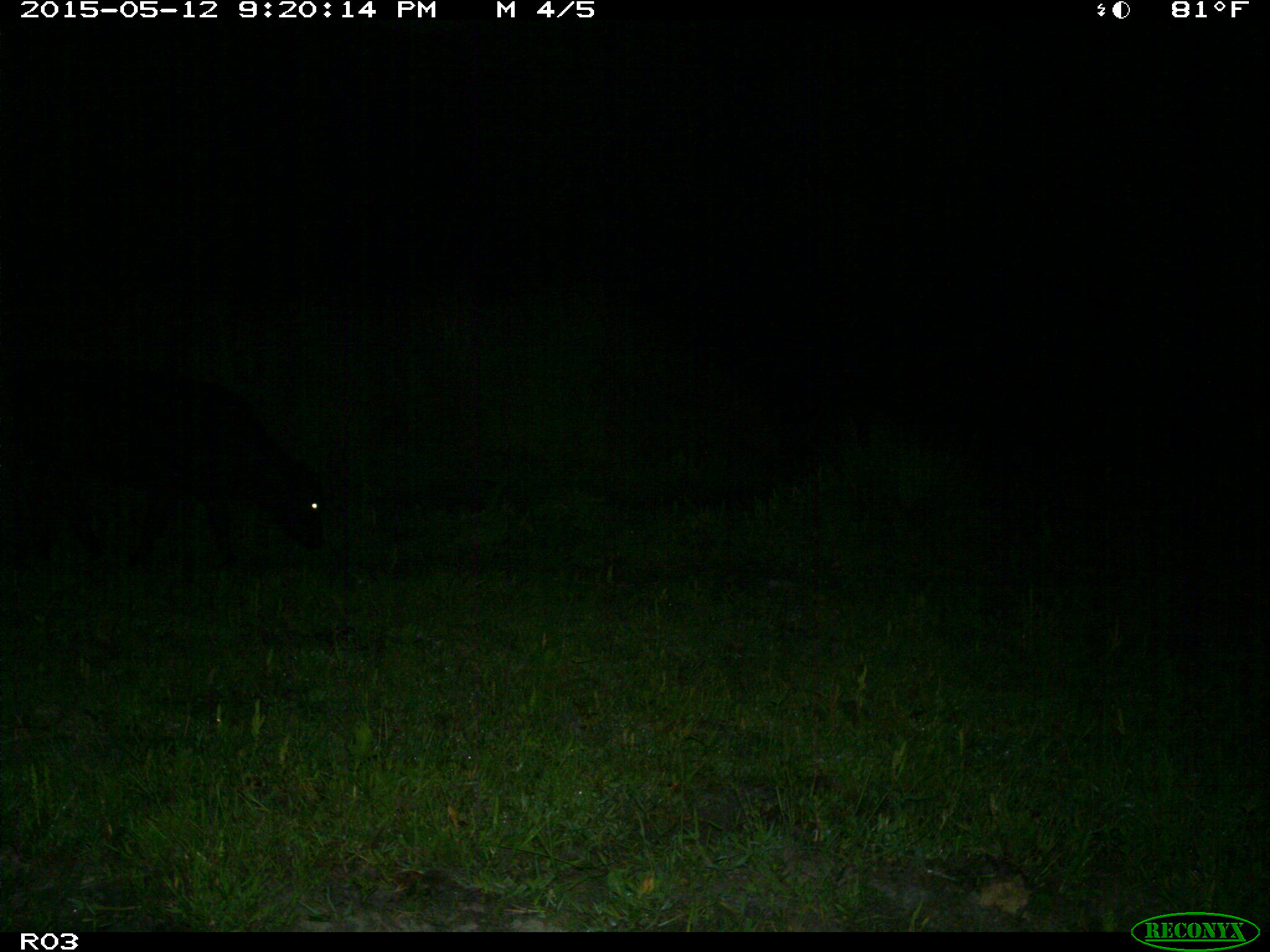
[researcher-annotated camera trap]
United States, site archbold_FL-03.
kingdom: Animalia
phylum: Chordata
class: Mammalia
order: Artiodactyla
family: Bovidae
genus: Bos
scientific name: Bos taurus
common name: domestic cow